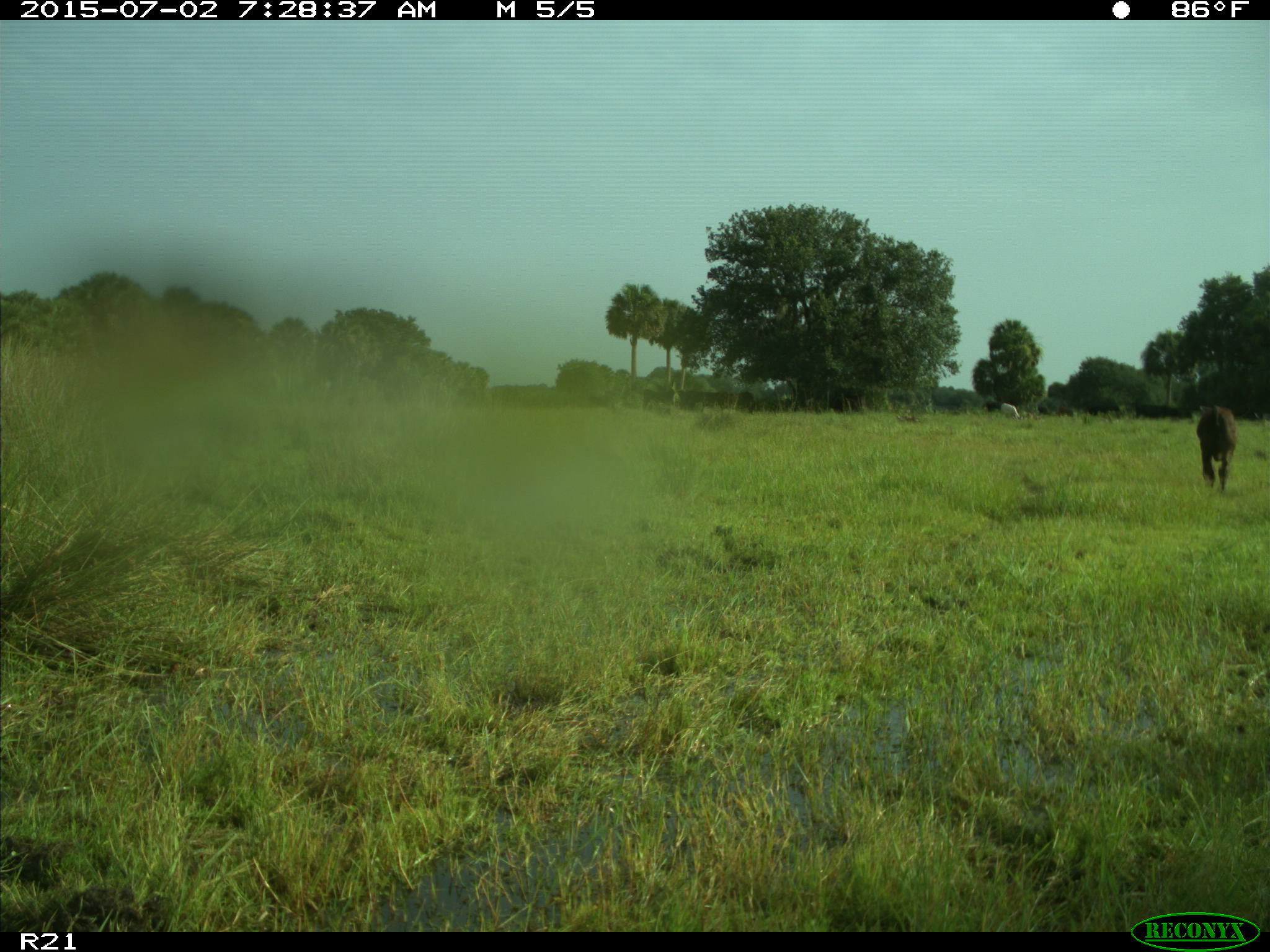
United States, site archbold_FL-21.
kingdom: Animalia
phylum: Chordata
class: Mammalia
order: Artiodactyla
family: Bovidae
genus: Bos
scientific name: Bos taurus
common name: domestic cow